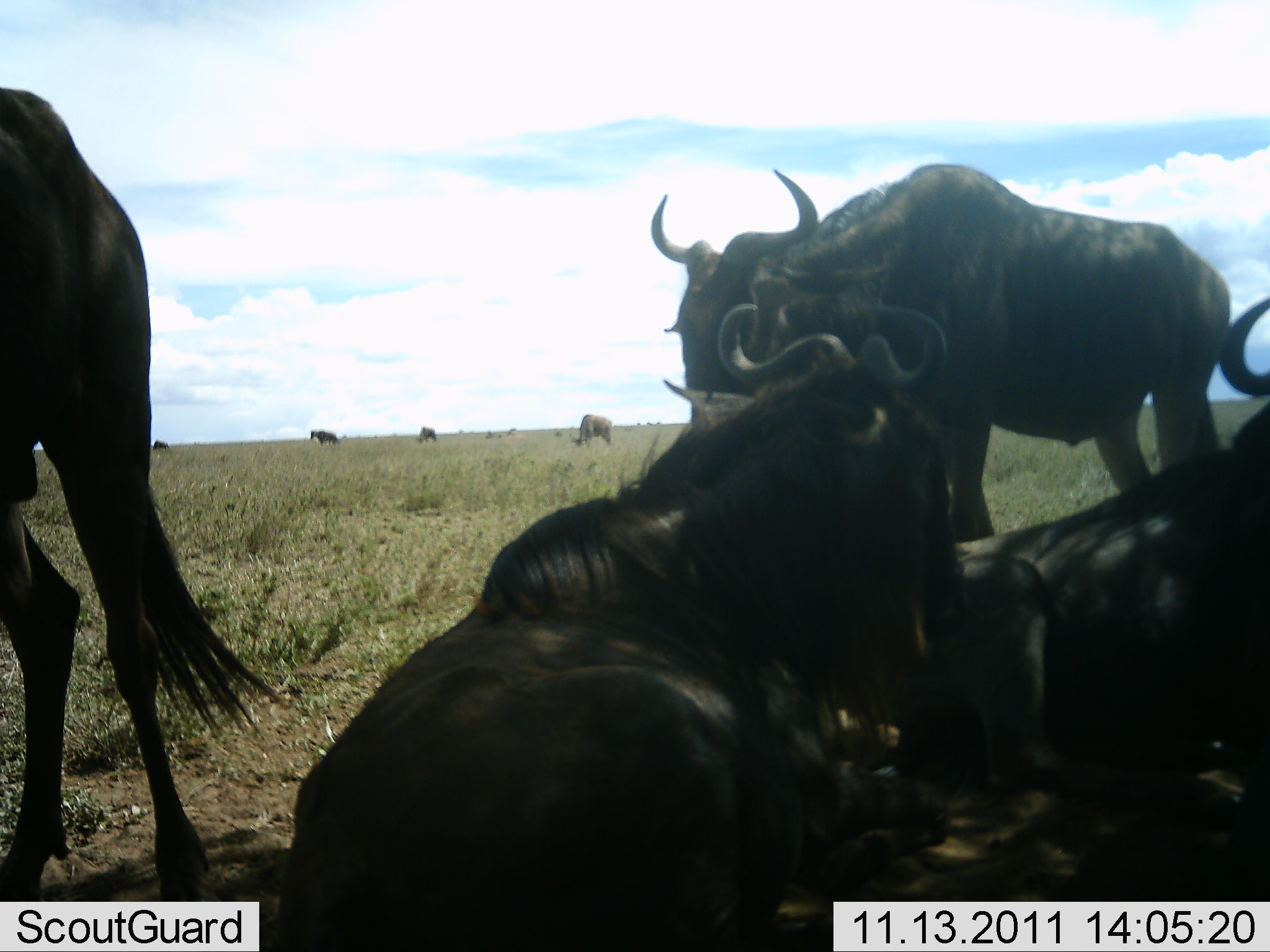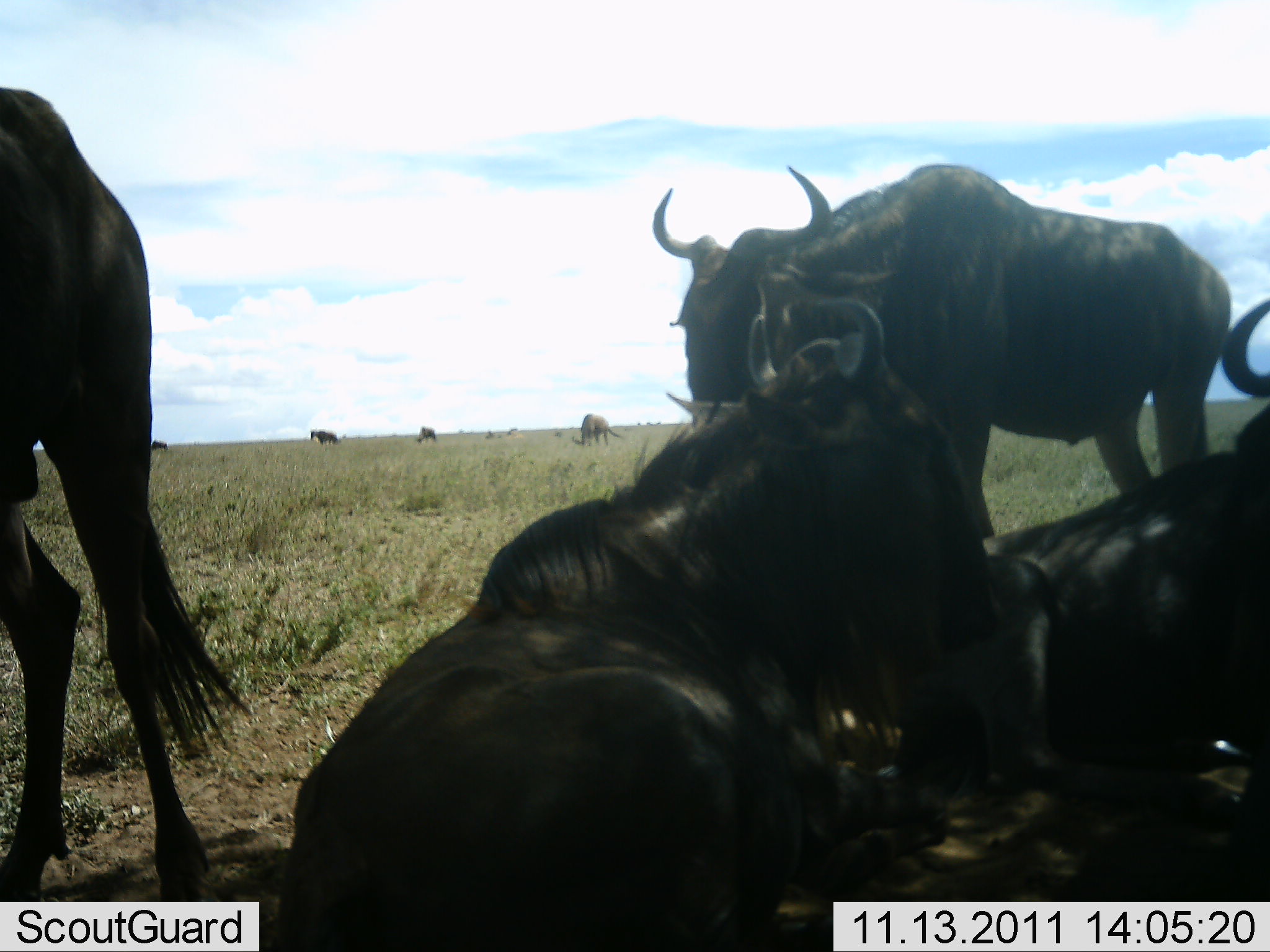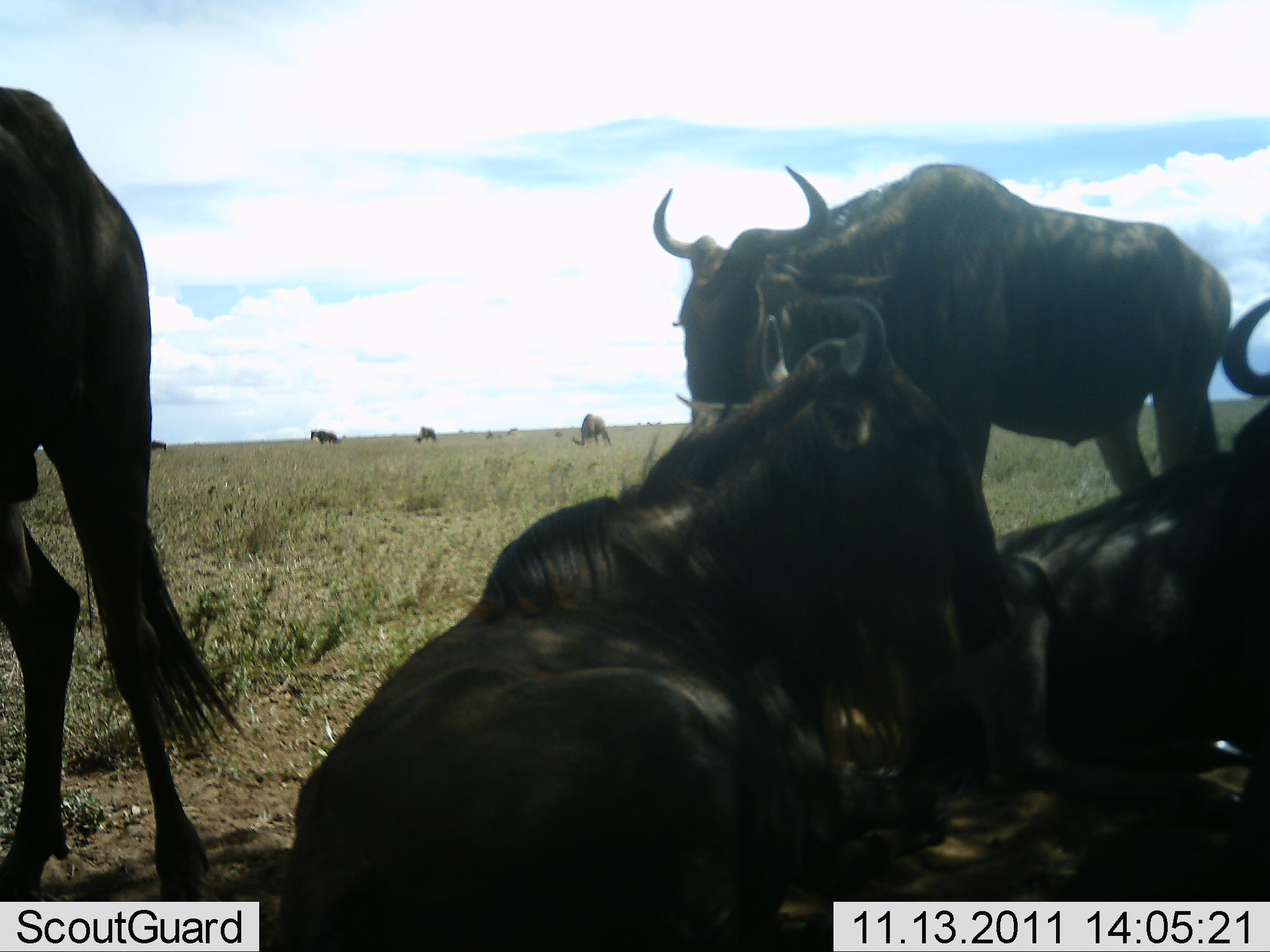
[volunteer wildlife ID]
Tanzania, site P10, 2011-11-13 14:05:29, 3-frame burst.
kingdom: Animalia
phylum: Chordata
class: Mammalia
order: Artiodactyla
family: Bovidae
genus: Connochaetes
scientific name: Connochaetes taurinus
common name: blue wildebeest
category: wildebeest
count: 8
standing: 67%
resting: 92%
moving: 17%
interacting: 8%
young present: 8%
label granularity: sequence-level